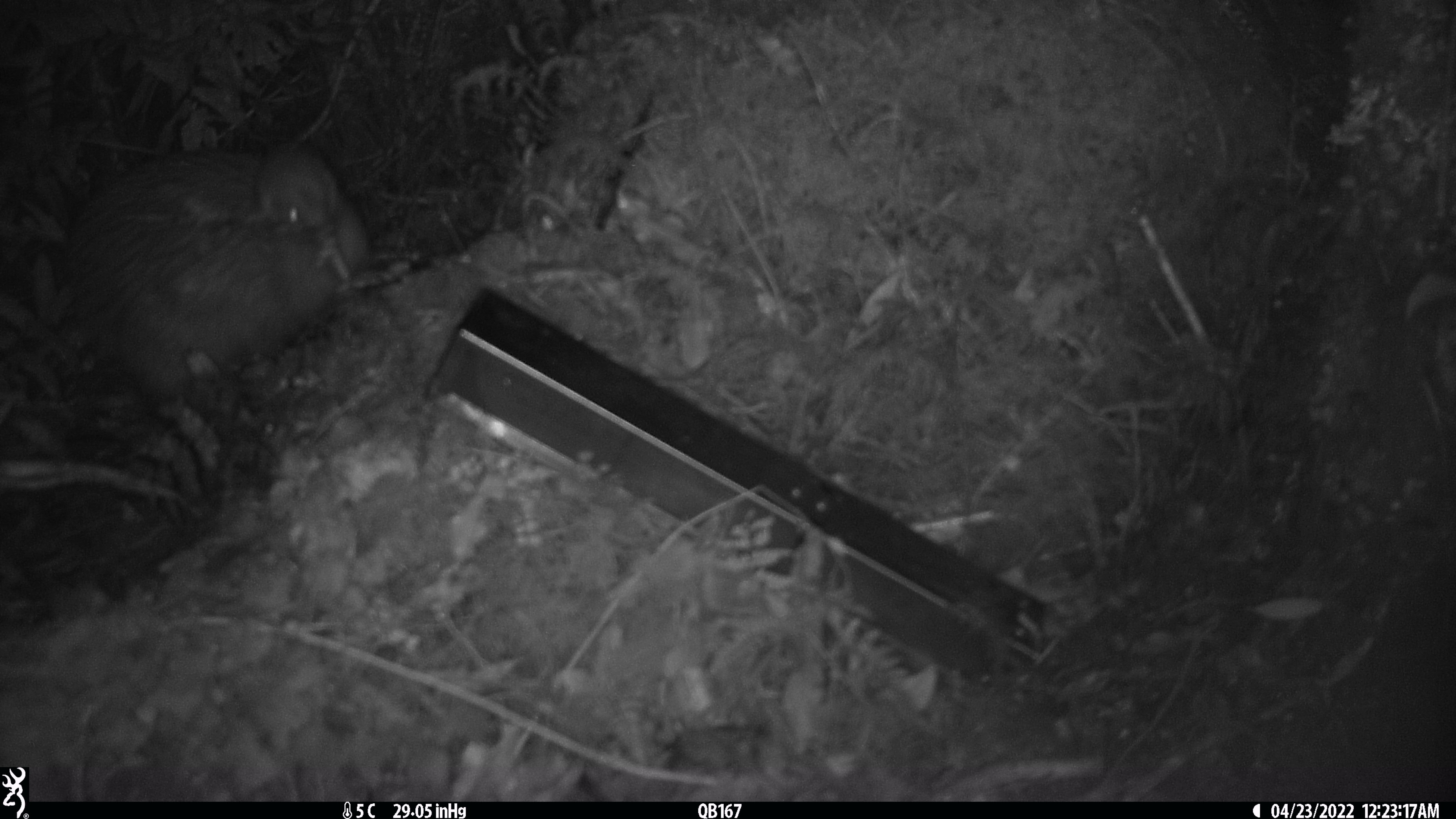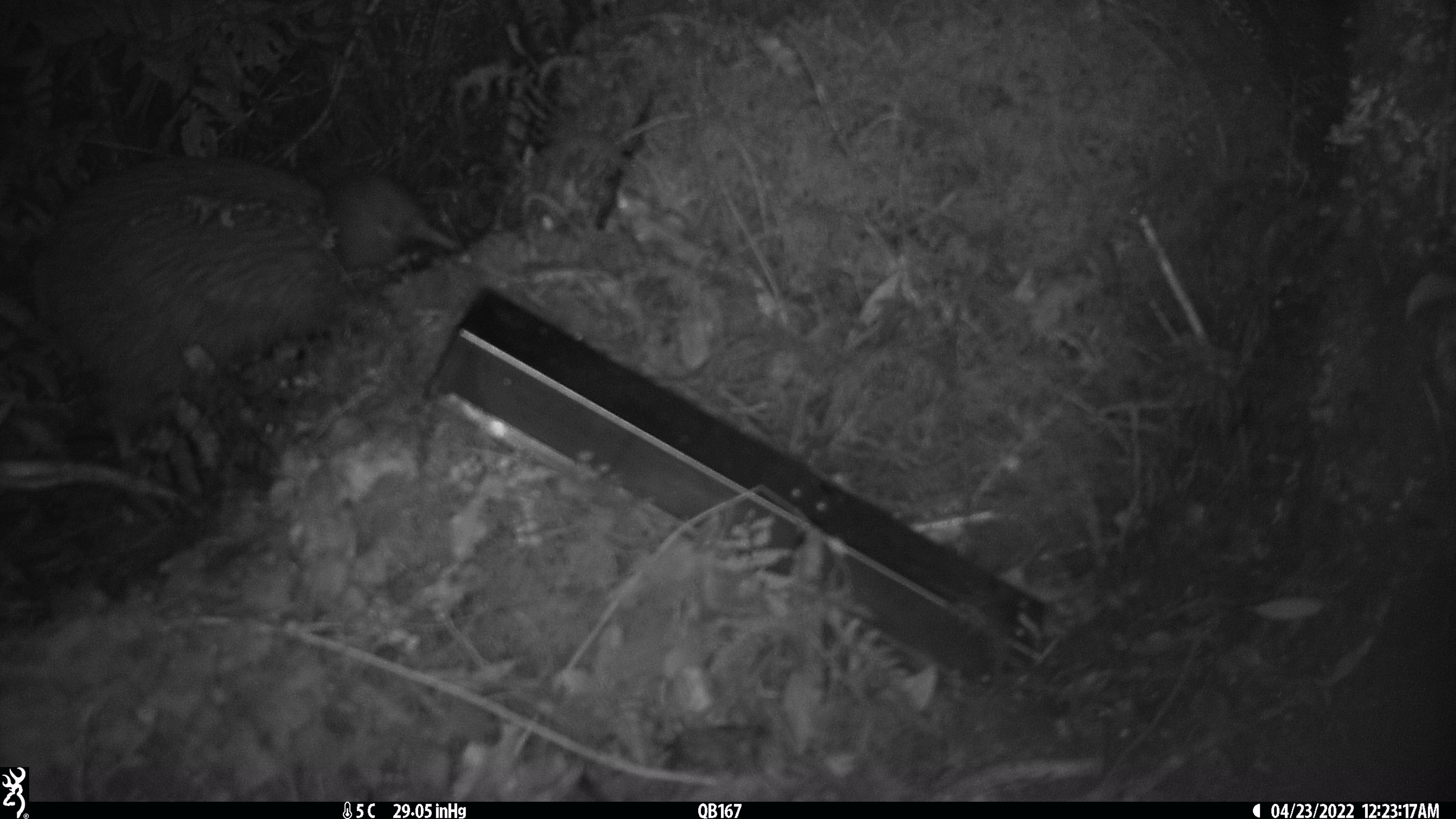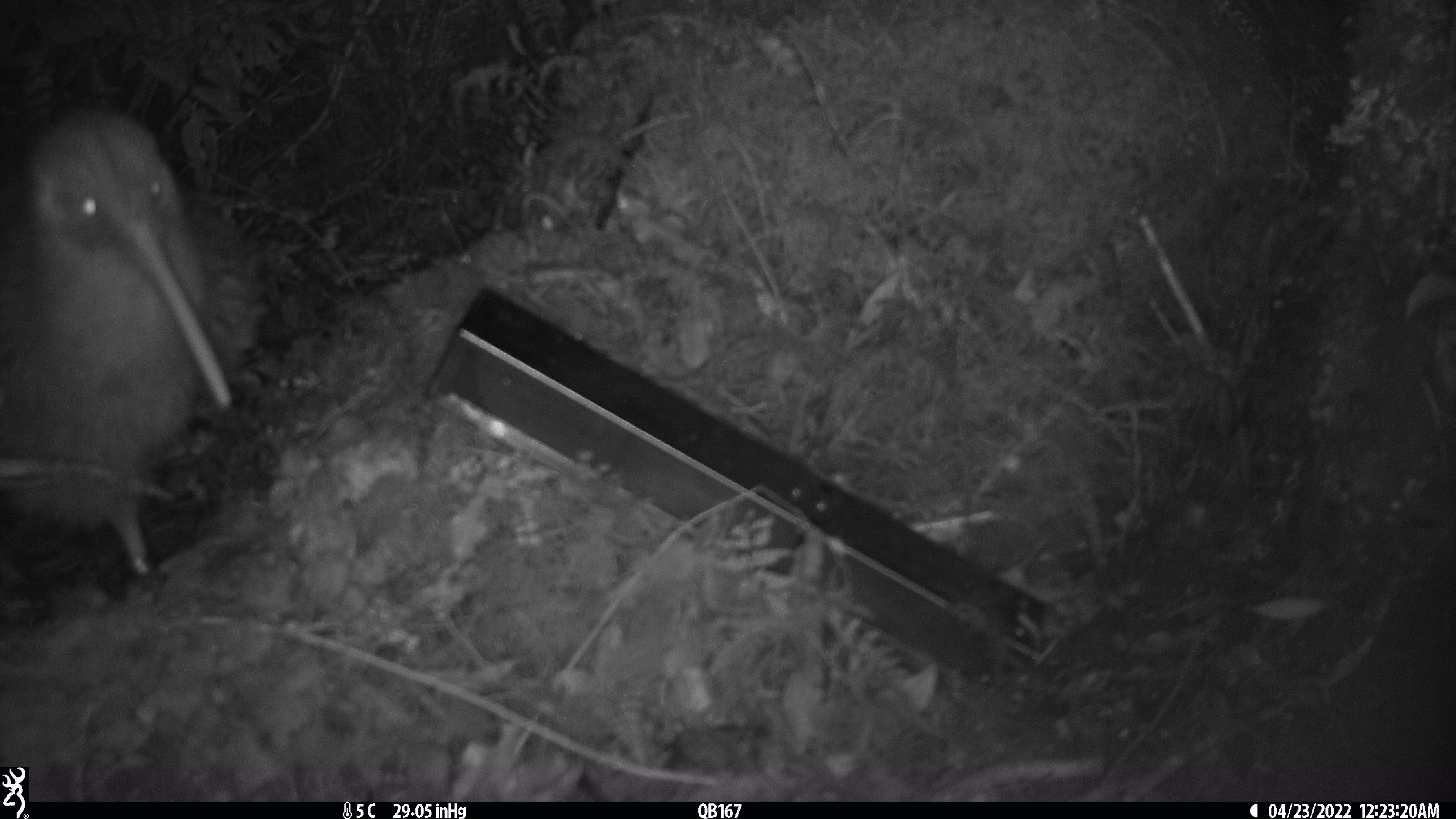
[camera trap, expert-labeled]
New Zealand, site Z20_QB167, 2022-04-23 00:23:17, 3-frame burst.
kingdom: Animalia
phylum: Chordata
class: Aves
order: Apterygiformes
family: Apterygidae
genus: Apteryx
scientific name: Apteryx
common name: kiwi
Kiwi (Apteryx).